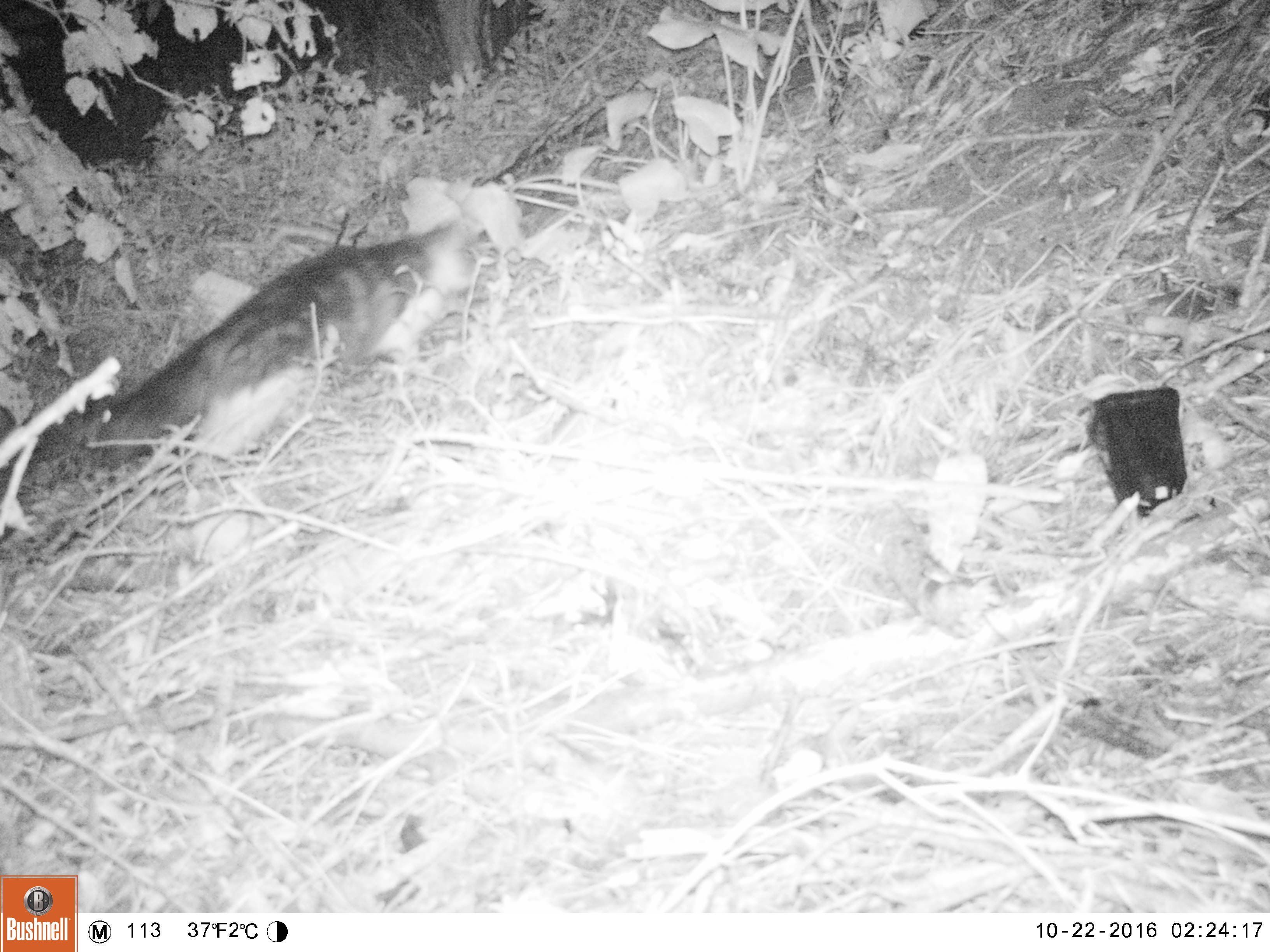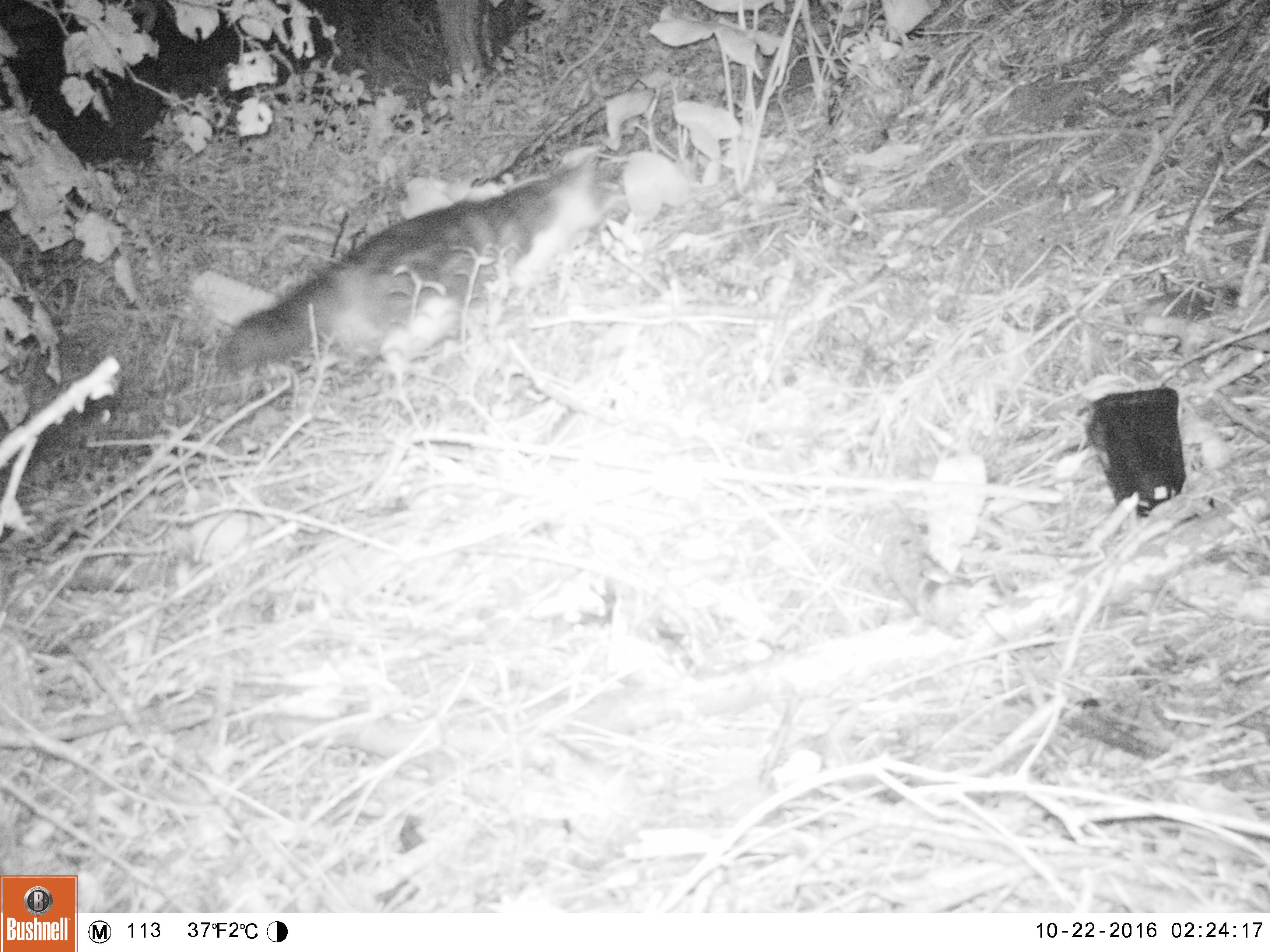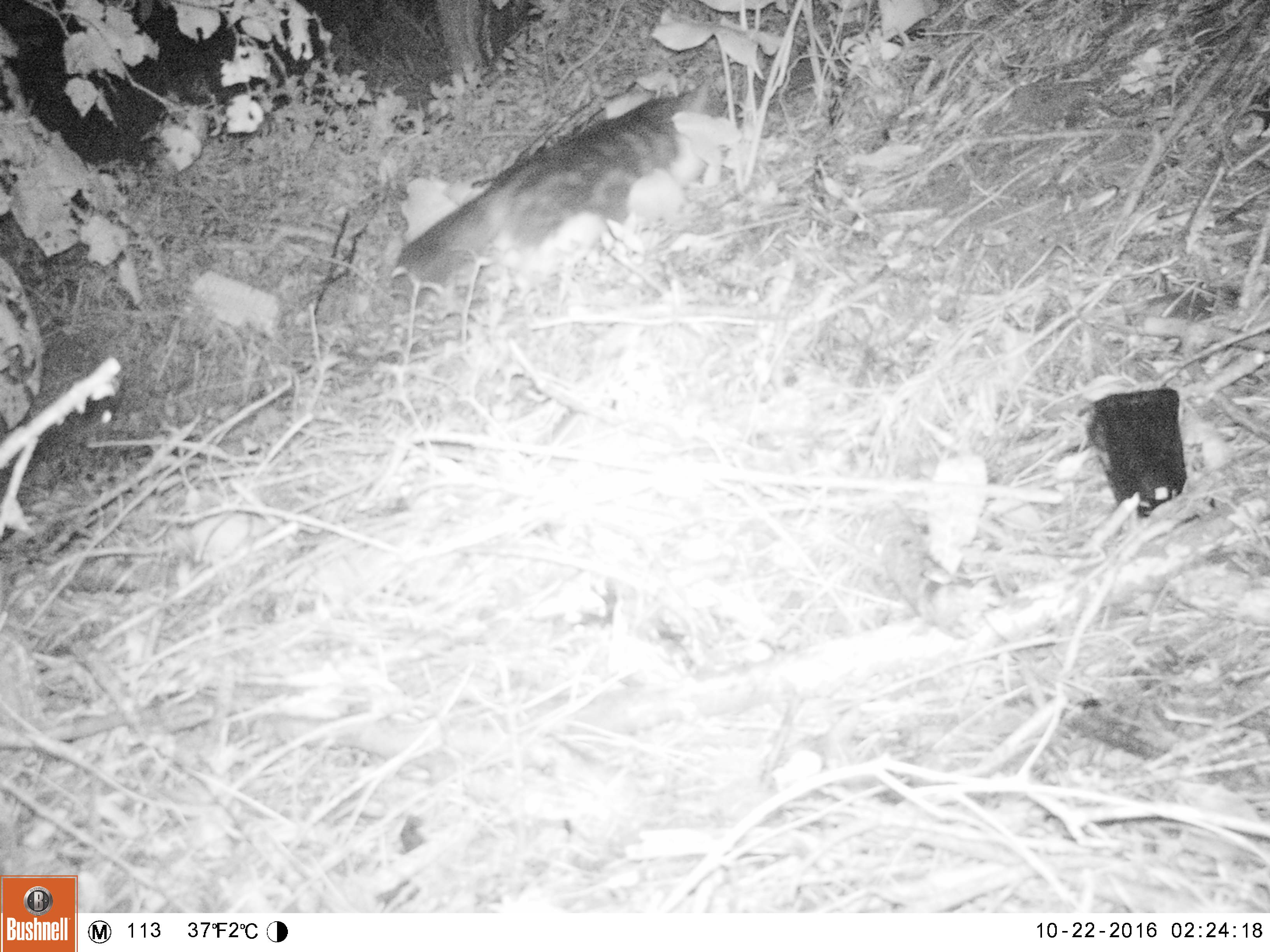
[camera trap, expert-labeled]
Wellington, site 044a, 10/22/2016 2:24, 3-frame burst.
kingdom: Animalia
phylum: Chordata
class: Mammalia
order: Carnivora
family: Felidae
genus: Felis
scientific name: Felis catus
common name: cat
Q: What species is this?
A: Cat (Felis catus).